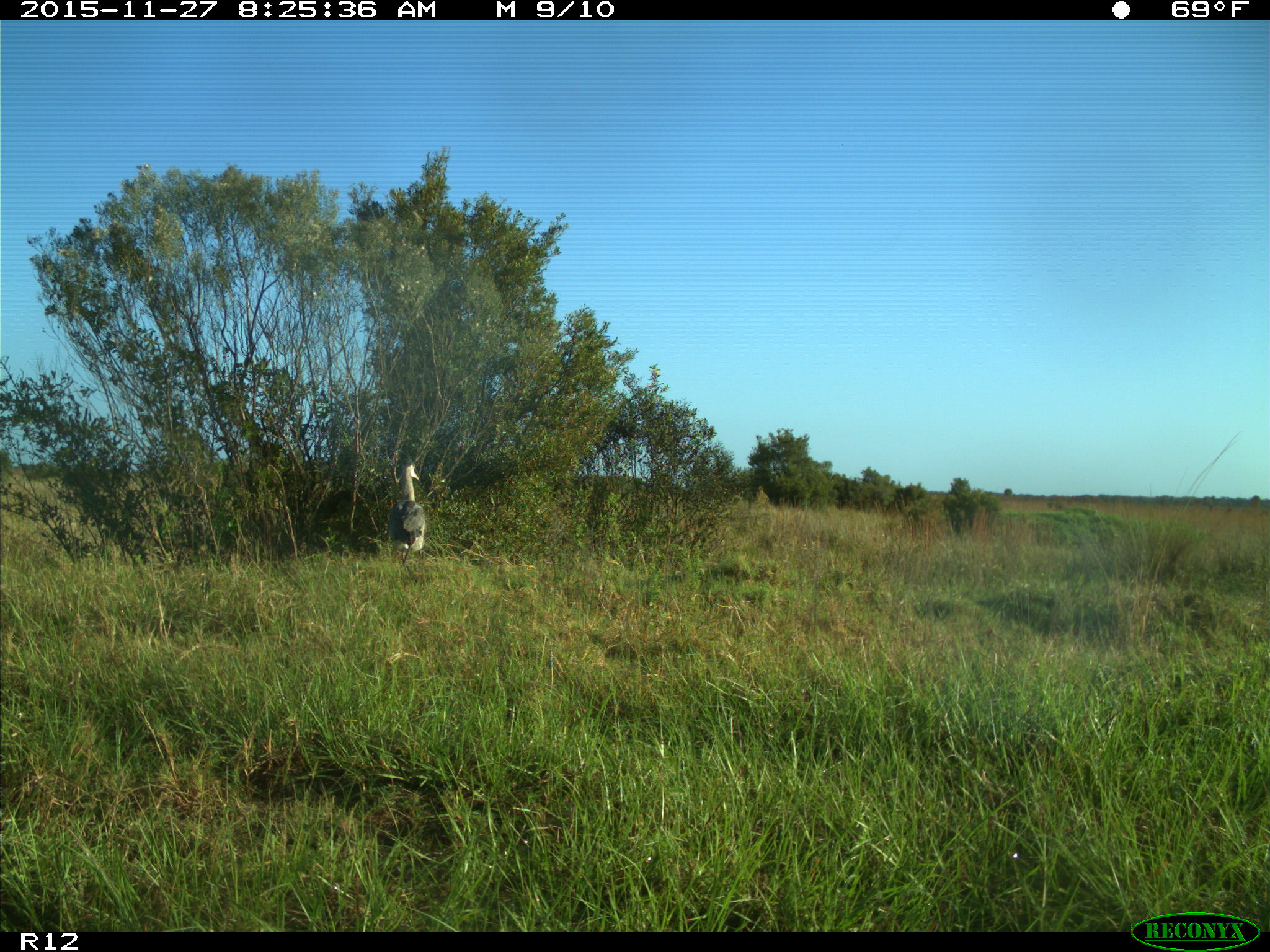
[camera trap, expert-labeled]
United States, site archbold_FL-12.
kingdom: Animalia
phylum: Chordata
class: Aves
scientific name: Aves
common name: birds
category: unidentified bird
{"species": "unidentified bird (birds) (Aves)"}